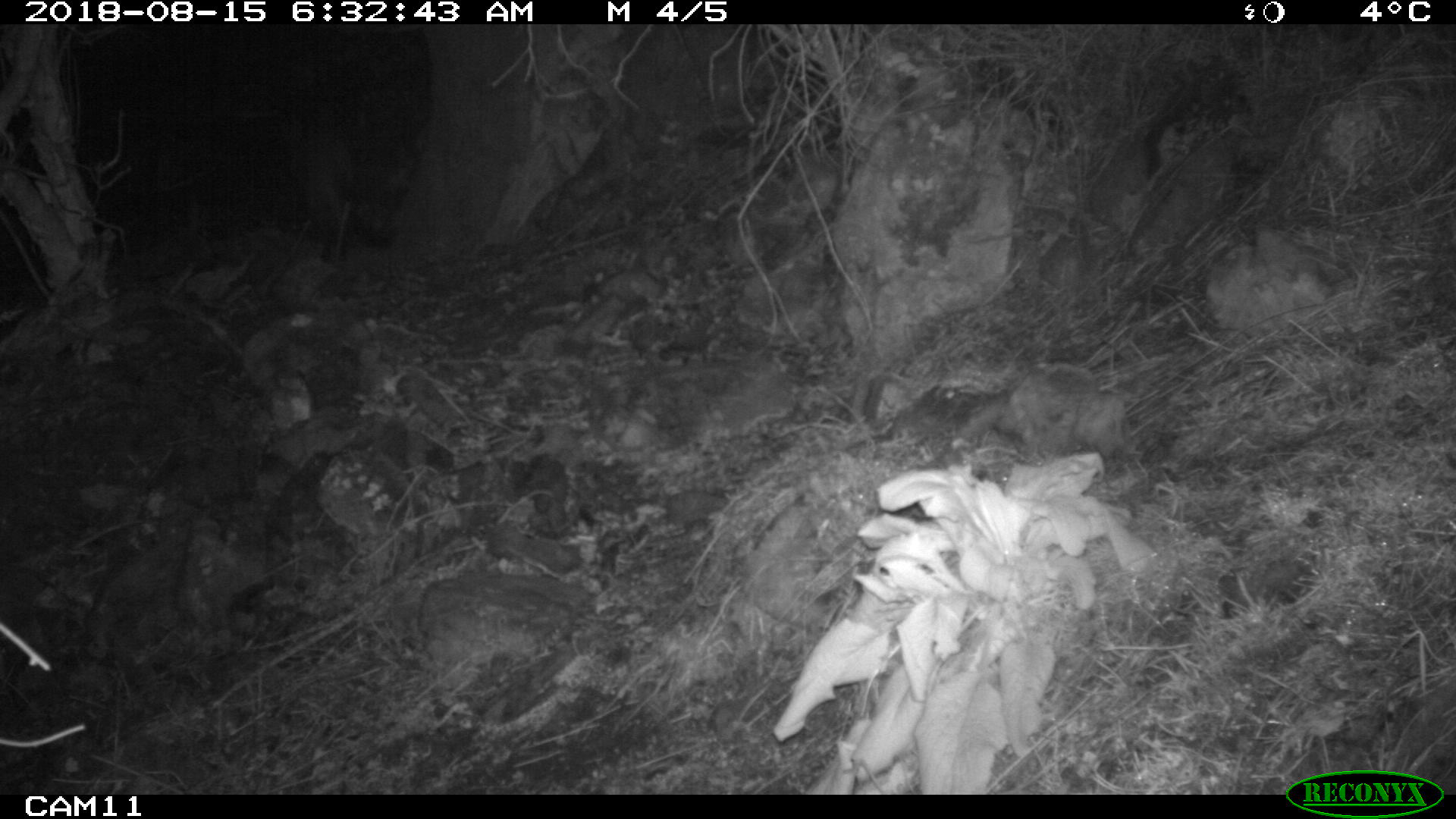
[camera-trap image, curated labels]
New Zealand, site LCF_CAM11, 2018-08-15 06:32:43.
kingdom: Animalia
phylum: Chordata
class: Mammalia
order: Diprotodontia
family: Macropodidae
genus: Notamacropus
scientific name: Notamacropus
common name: wallaby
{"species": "wallaby (Notamacropus)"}